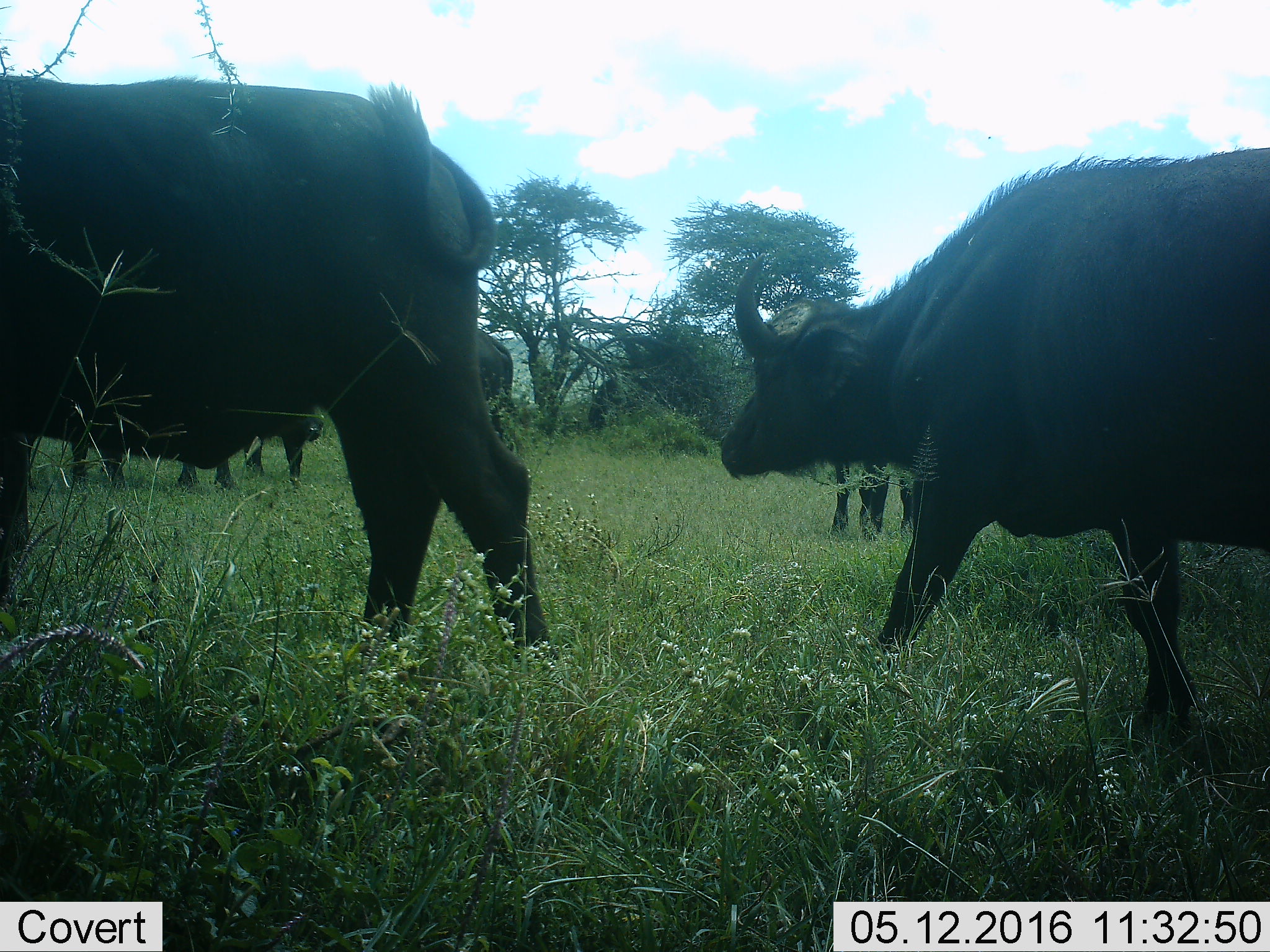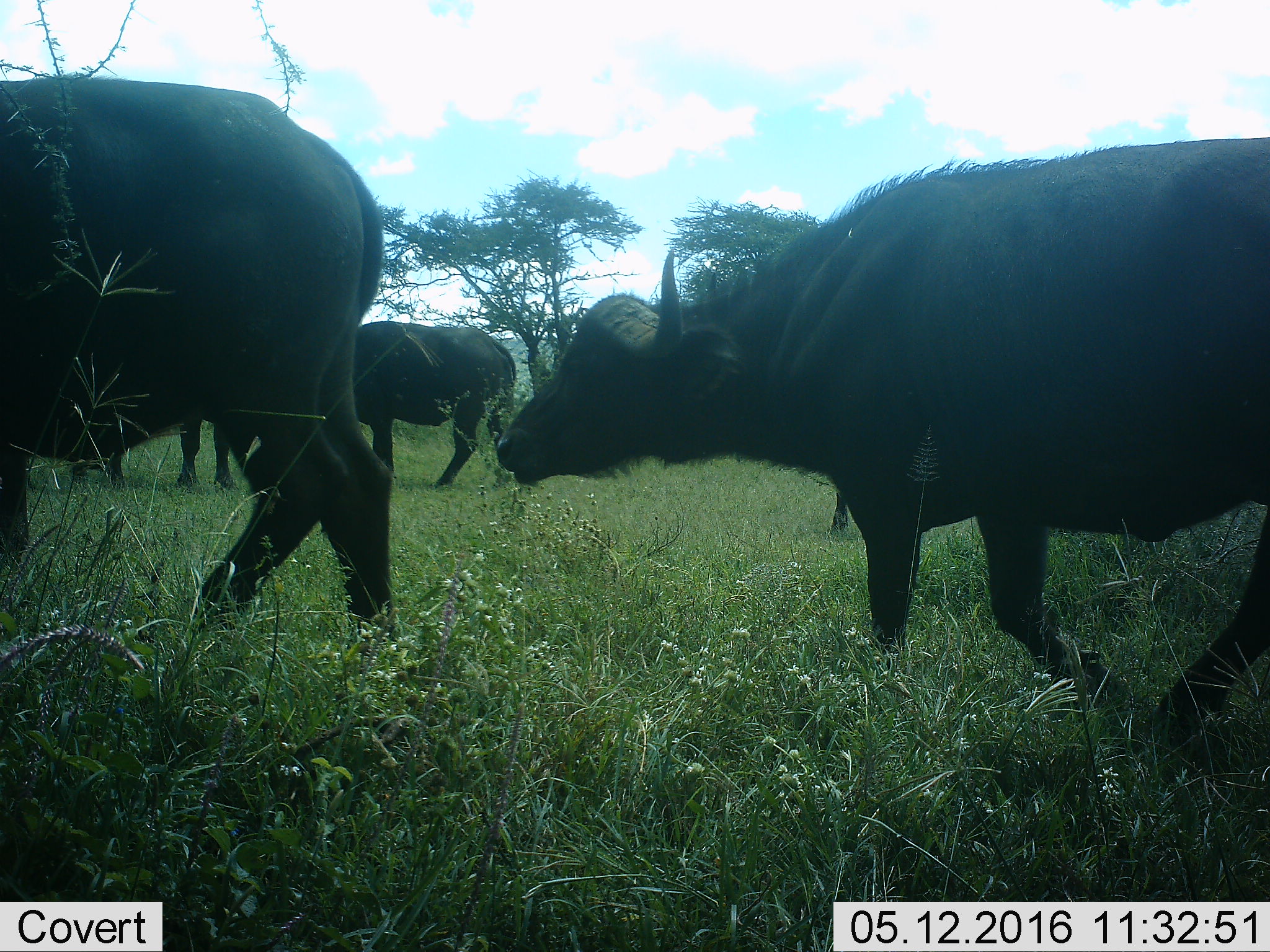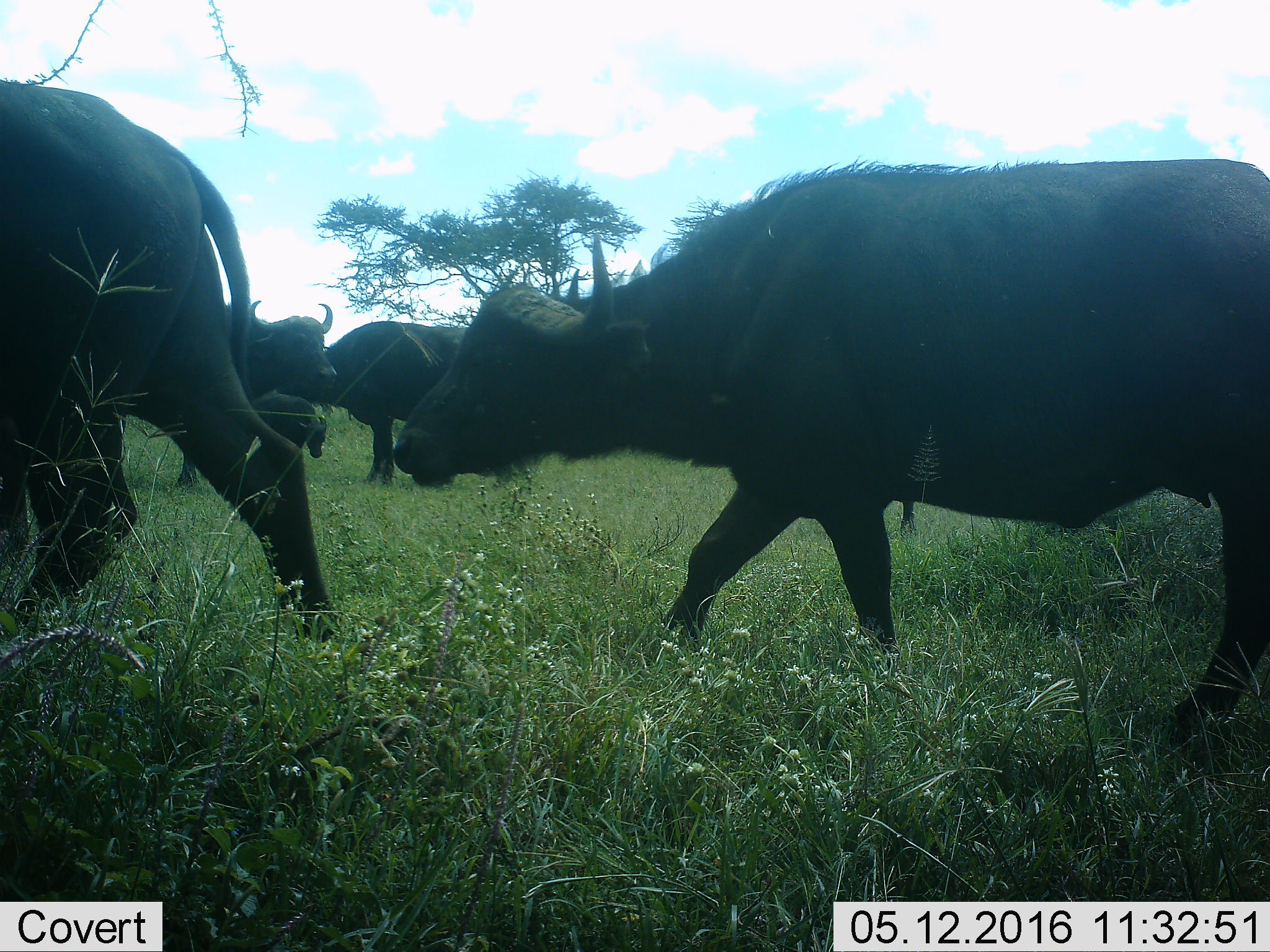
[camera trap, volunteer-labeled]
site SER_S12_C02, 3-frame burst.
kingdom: Animalia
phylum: Chordata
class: Mammalia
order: Artiodactyla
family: Bovidae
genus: Syncerus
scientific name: Syncerus caffer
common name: african buffalo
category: buffalo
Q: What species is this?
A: Buffalo (african buffalo) (Syncerus caffer).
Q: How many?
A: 6.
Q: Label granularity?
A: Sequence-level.